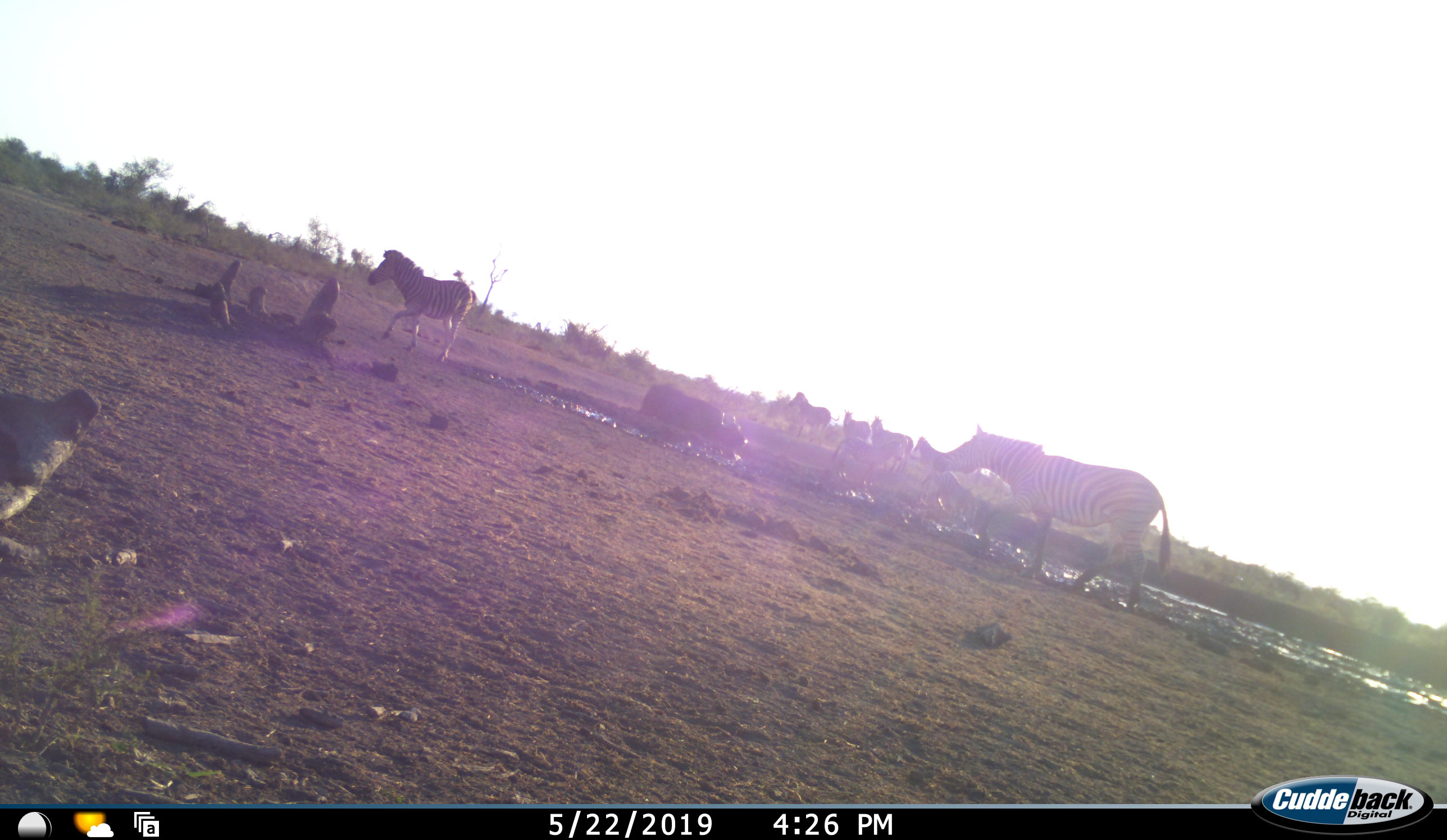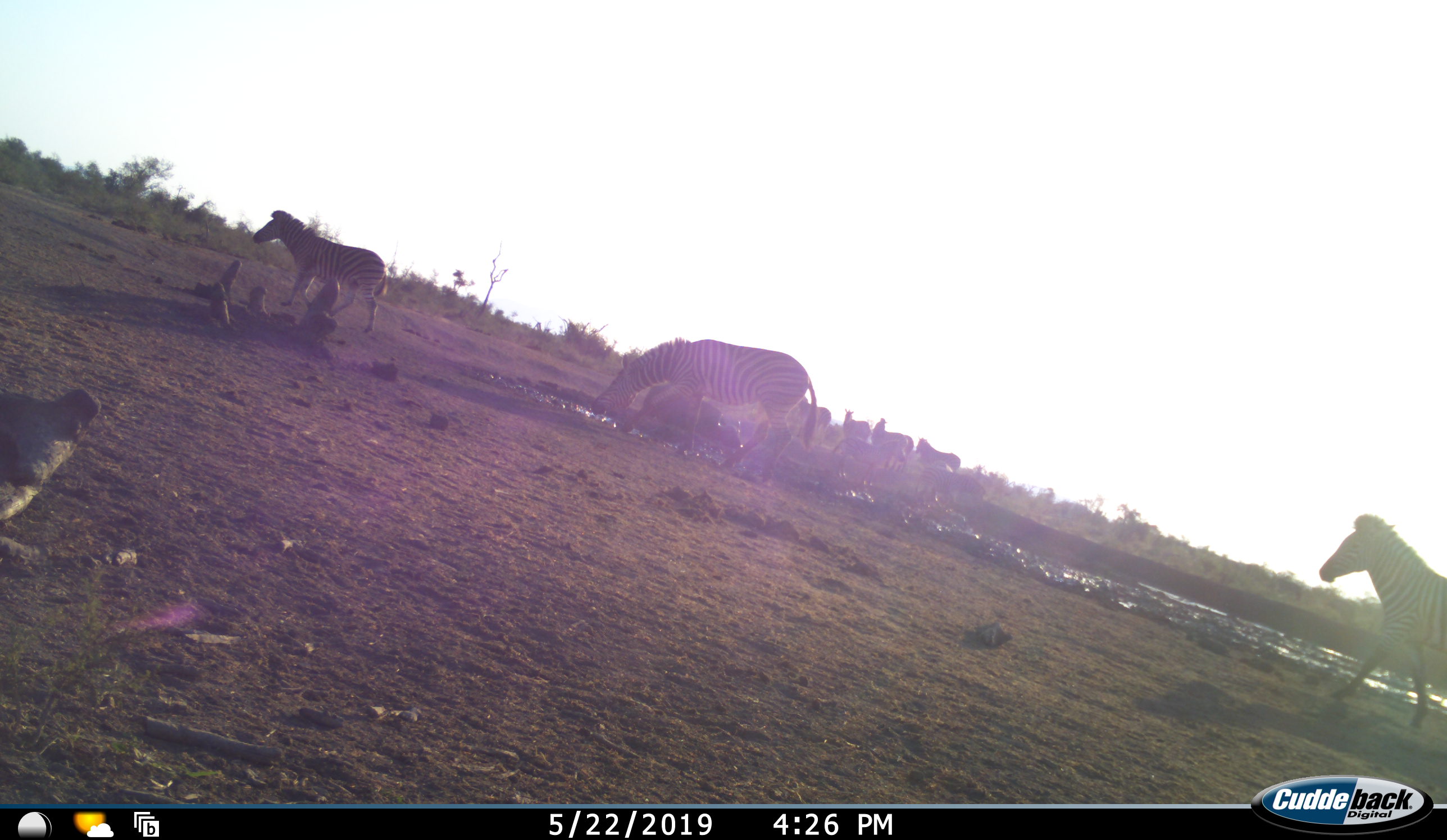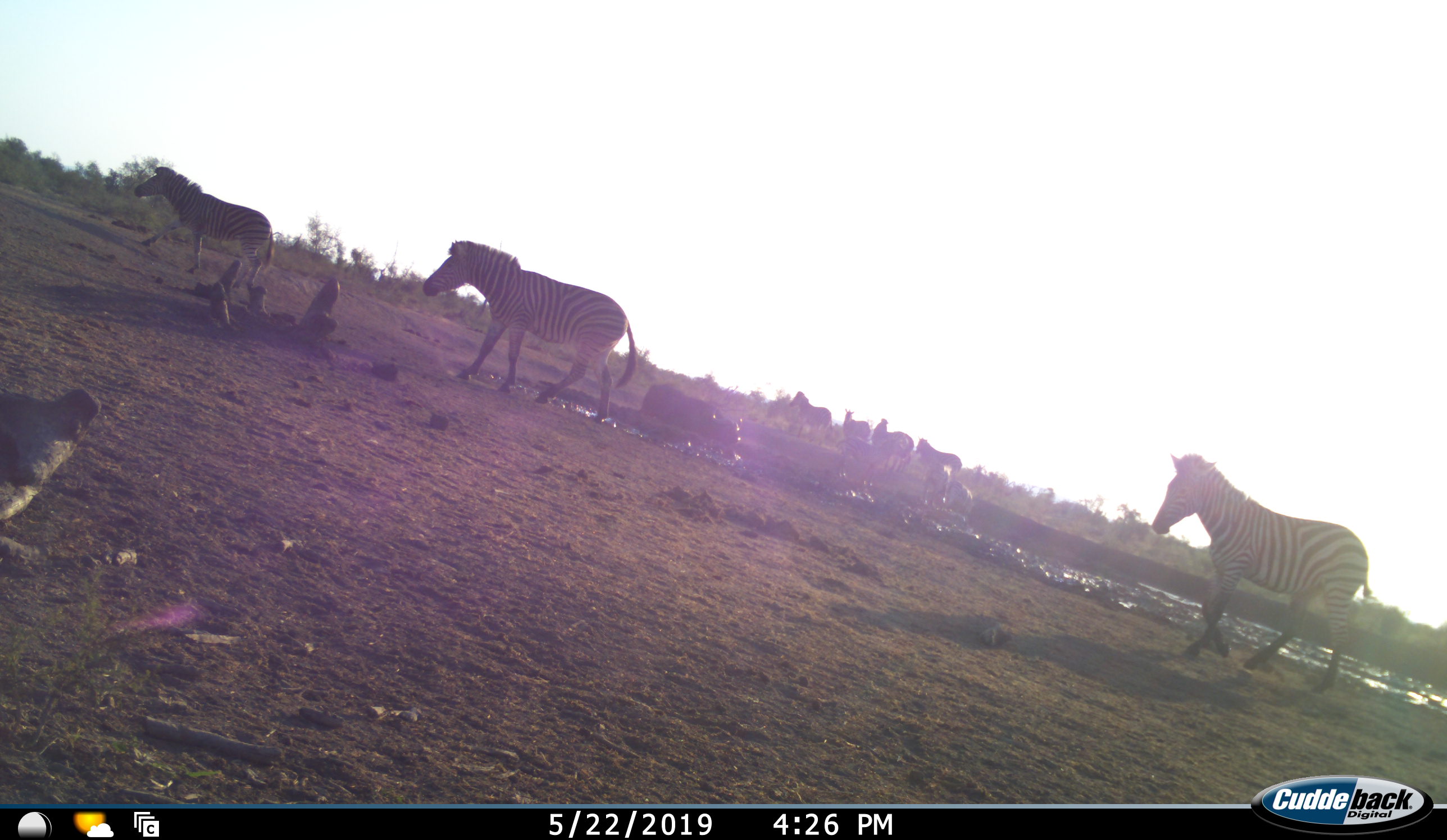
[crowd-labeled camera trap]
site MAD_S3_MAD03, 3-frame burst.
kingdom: Animalia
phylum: Chordata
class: Mammalia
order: Perissodactyla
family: Equidae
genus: Equus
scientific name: Equus quagga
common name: plains zebra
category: zebraplains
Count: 8.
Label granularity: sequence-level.